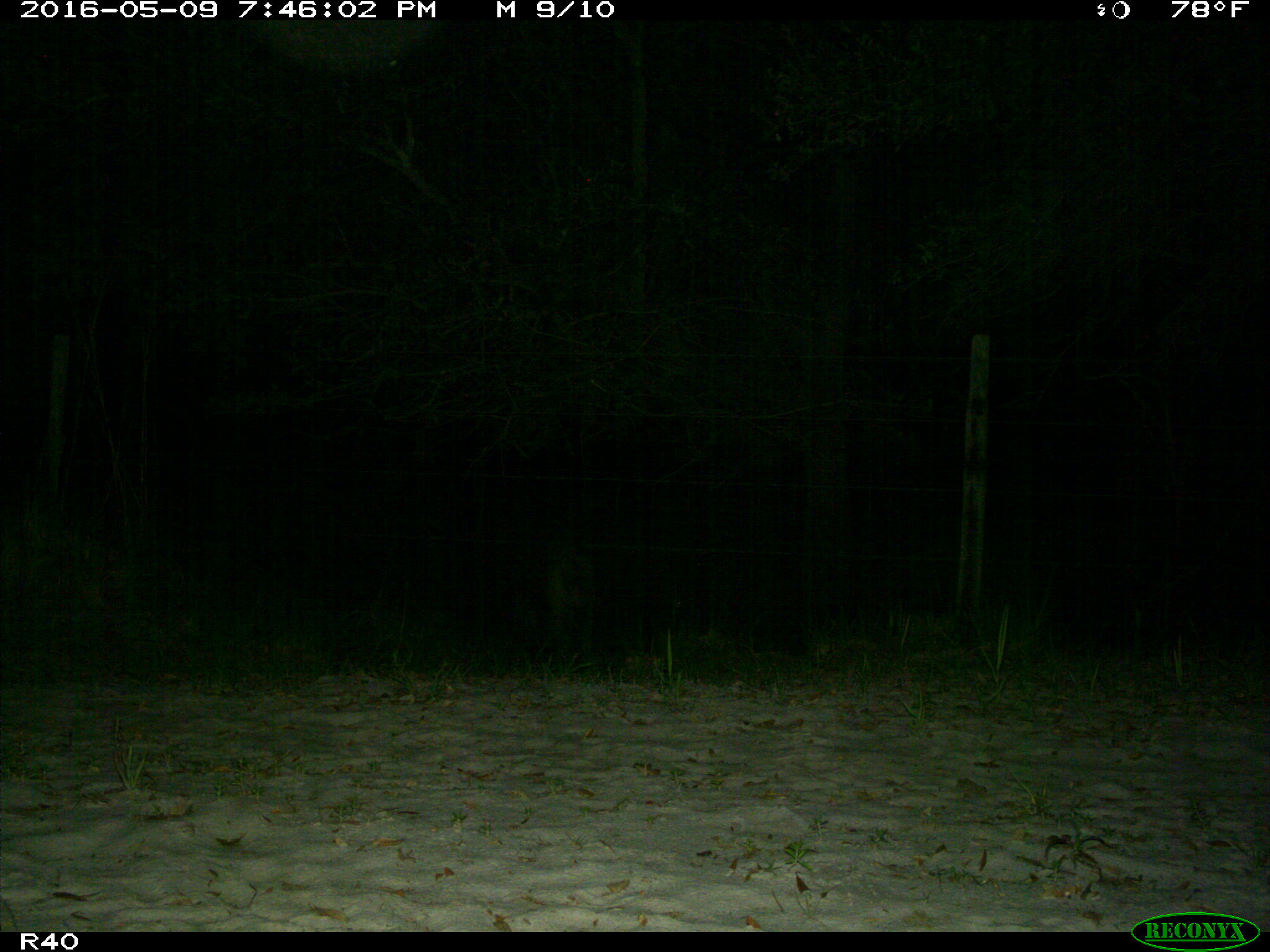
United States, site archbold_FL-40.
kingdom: Animalia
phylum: Chordata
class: Mammalia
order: Artiodactyla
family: Suidae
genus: Sus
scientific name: Sus scrofa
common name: wild boar